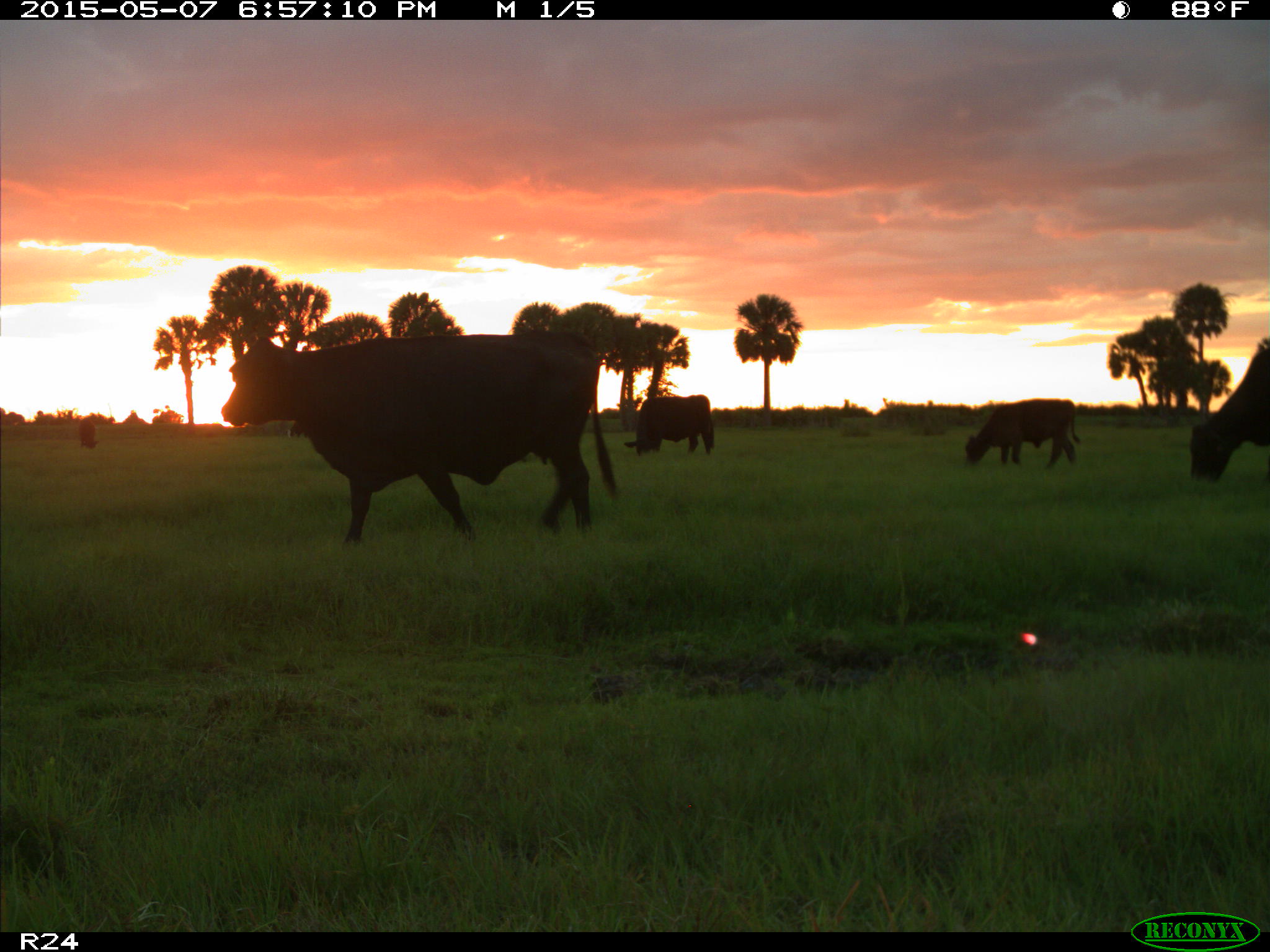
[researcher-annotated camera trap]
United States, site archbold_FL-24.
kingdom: Animalia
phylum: Chordata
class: Mammalia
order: Artiodactyla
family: Bovidae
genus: Bos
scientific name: Bos taurus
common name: domestic cow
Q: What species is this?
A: Bos taurus (domestic cow).